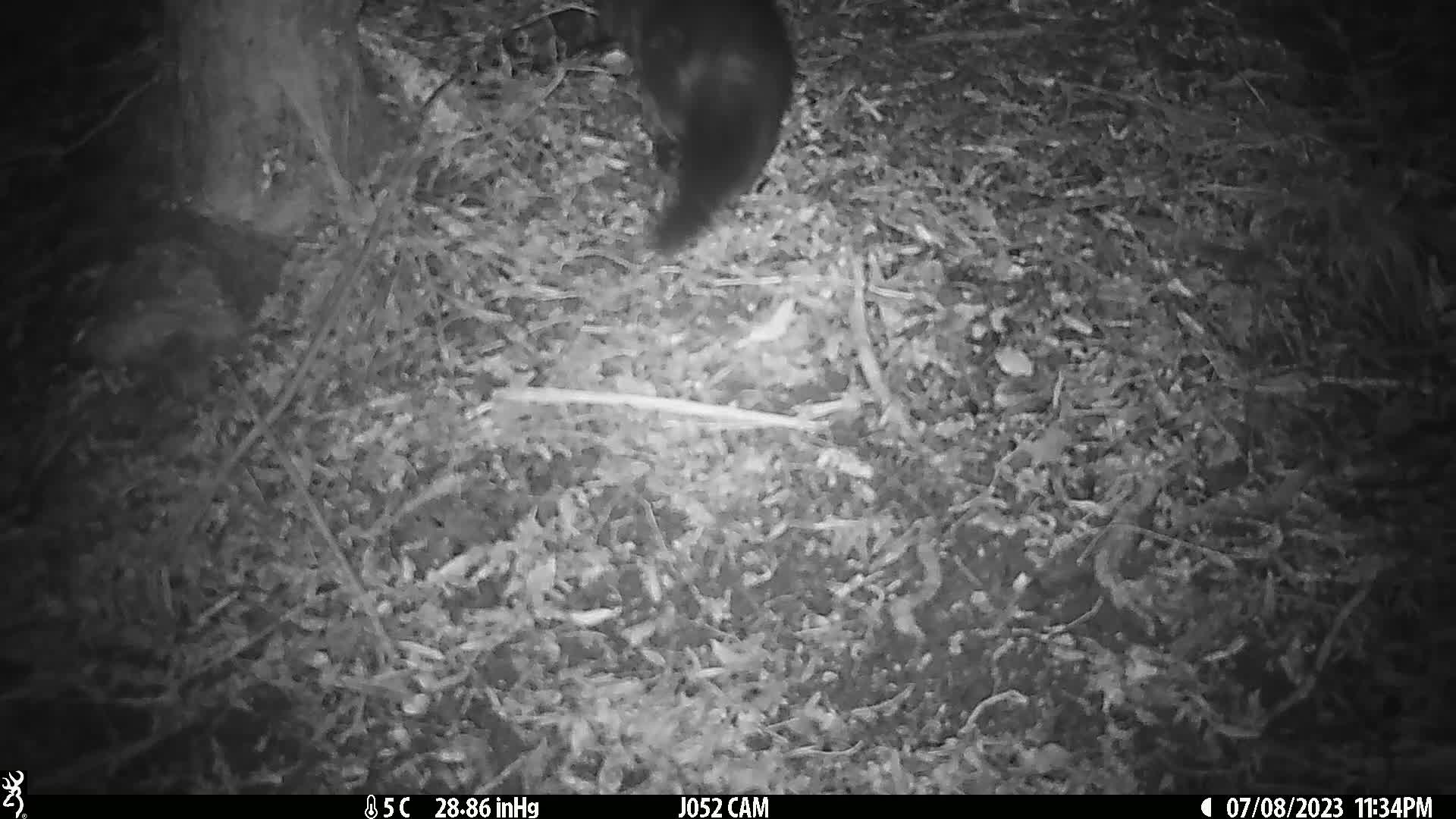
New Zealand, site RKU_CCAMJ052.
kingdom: Animalia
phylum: Chordata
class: Mammalia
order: Diprotodontia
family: Phalangeridae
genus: Trichosurus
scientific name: Trichosurus vulpecula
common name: common brushtail possum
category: possum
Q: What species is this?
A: Possum (common brushtail possum) (Trichosurus vulpecula).